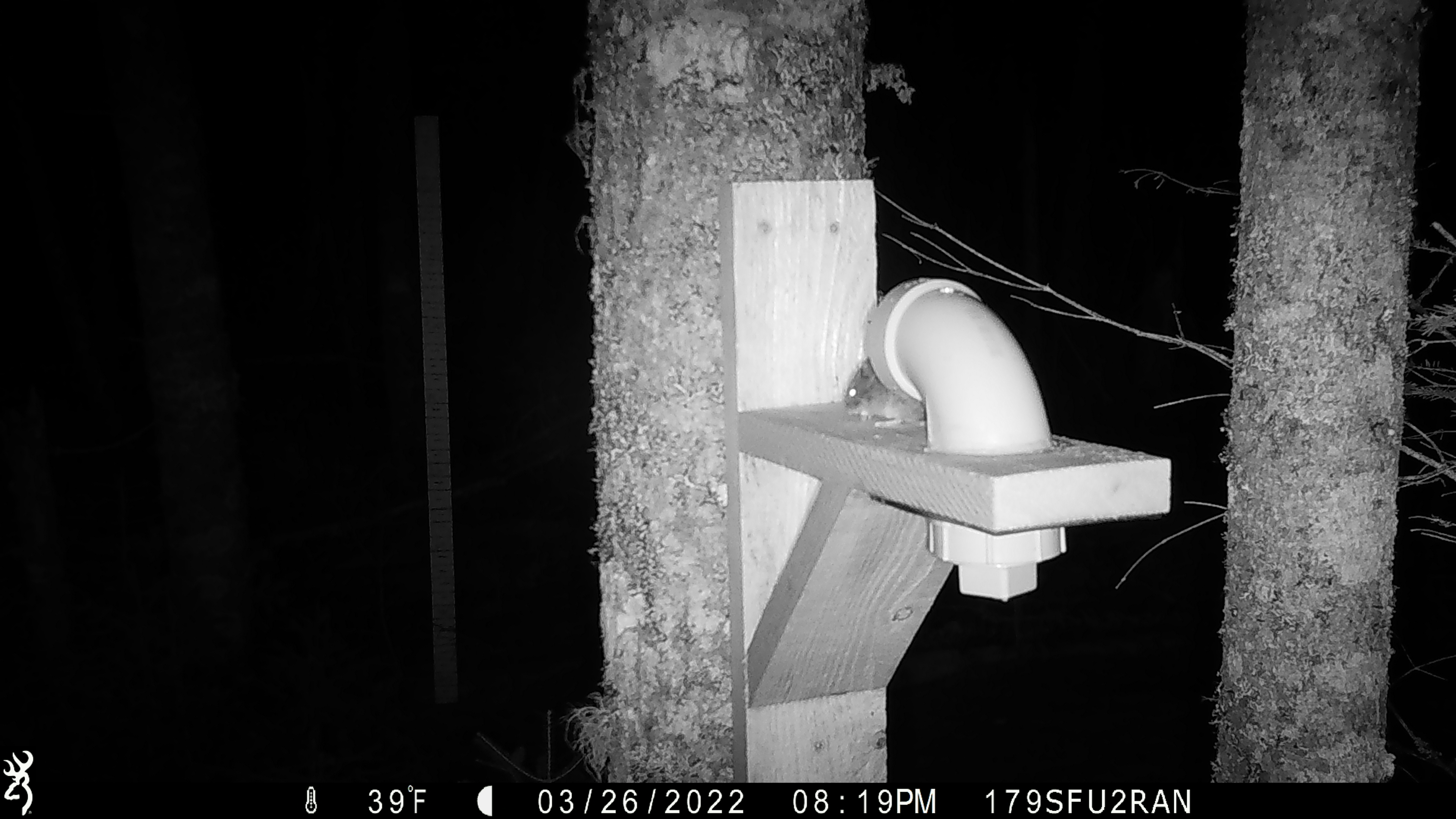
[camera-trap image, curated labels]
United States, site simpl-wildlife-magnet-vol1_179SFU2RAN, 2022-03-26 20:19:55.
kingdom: Animalia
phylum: Chordata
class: Mammalia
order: Rodentia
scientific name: Rodentia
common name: mouse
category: mouse sp.